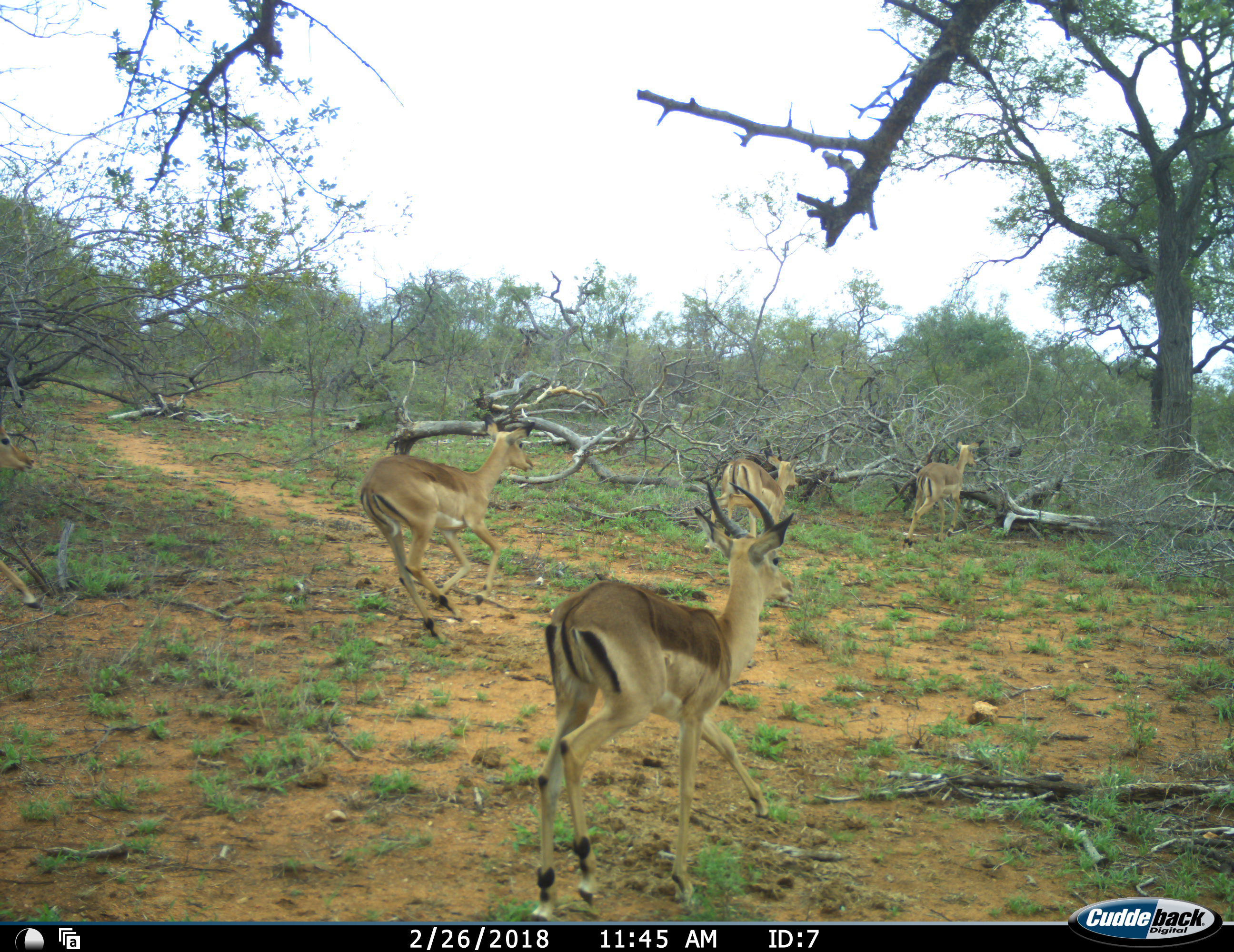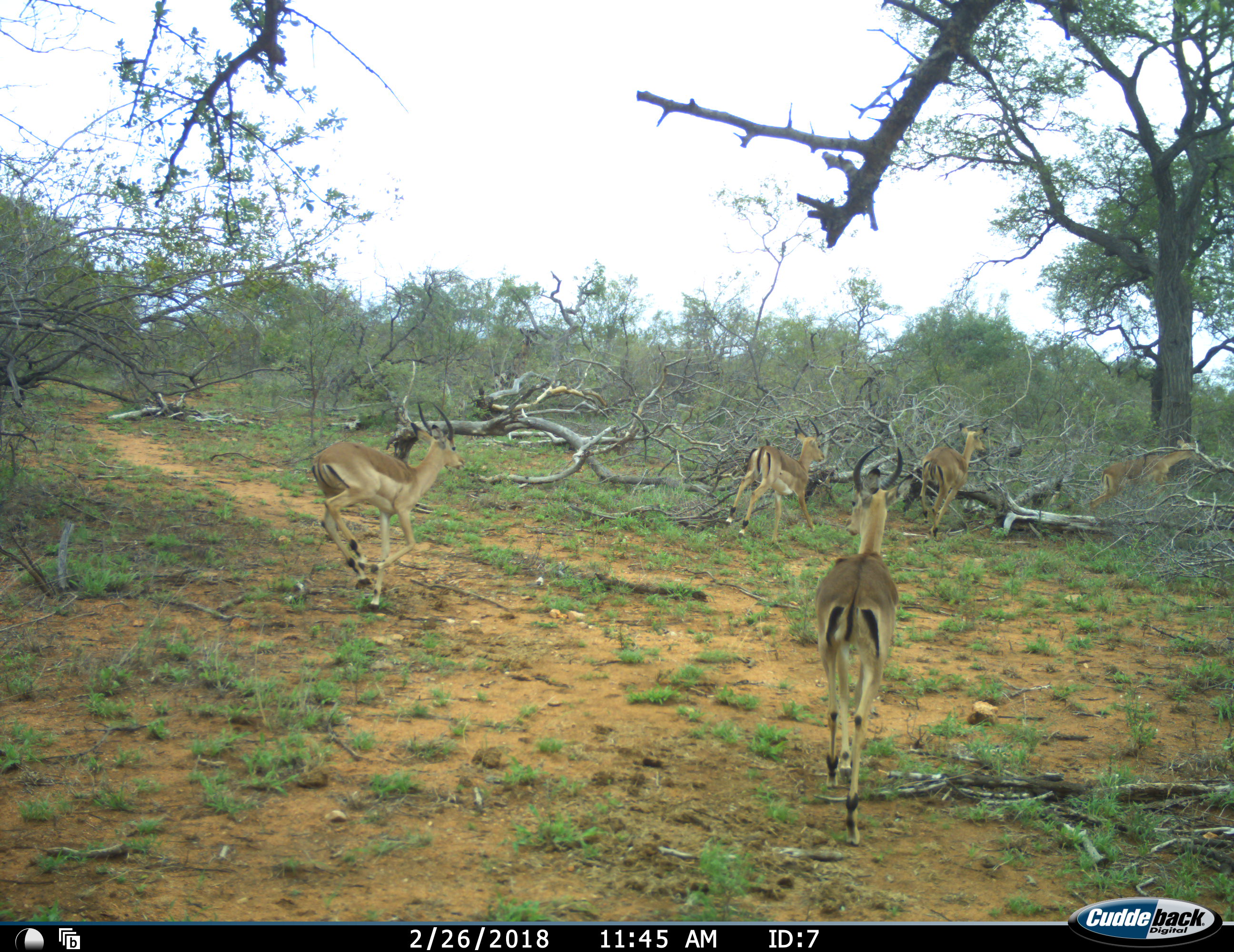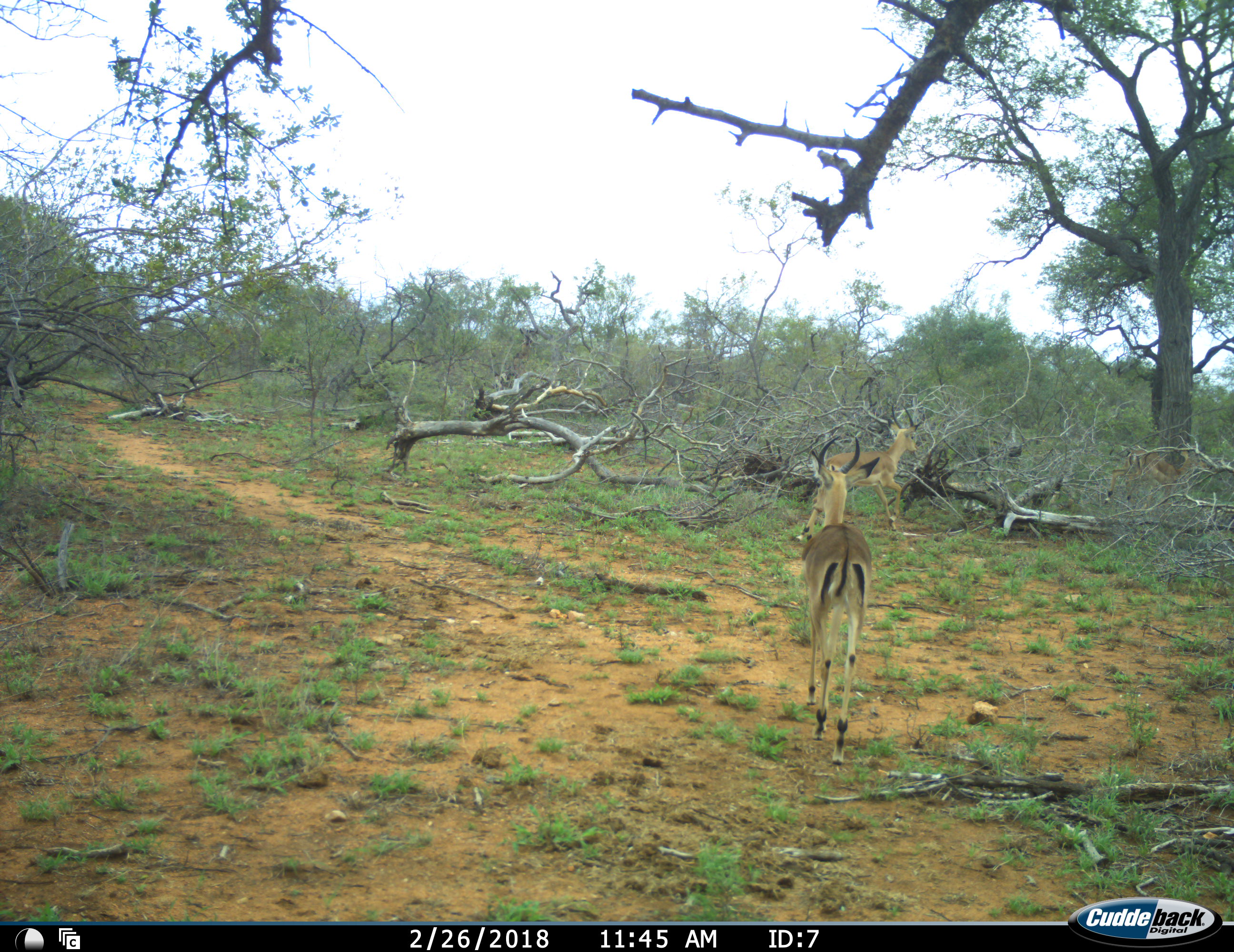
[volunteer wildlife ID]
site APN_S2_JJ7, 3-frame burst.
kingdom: Animalia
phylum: Chordata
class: Mammalia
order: Artiodactyla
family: Bovidae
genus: Aepyceros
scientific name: Aepyceros melampus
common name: impala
Impala (Aepyceros melampus), count 5. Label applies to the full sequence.